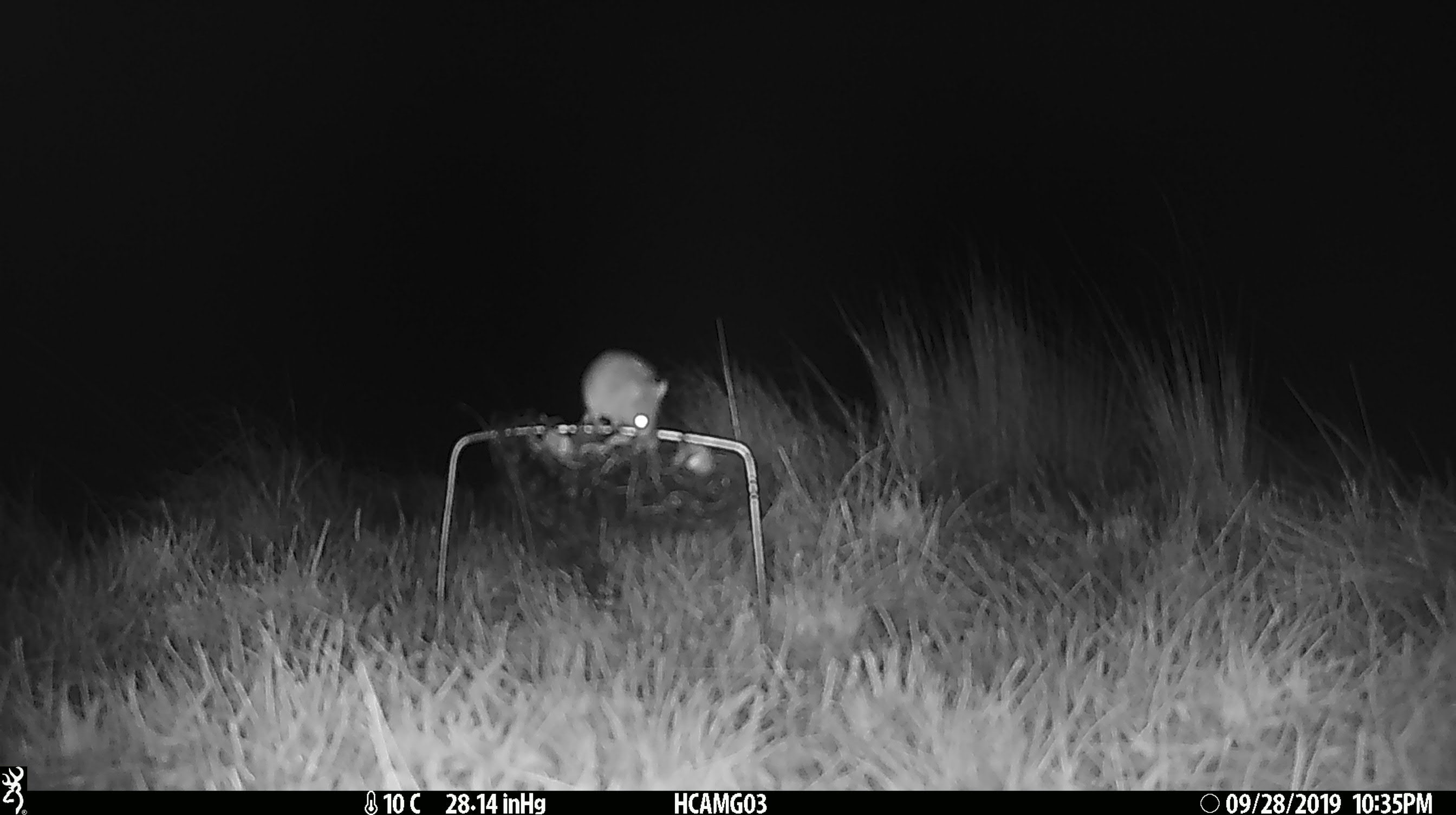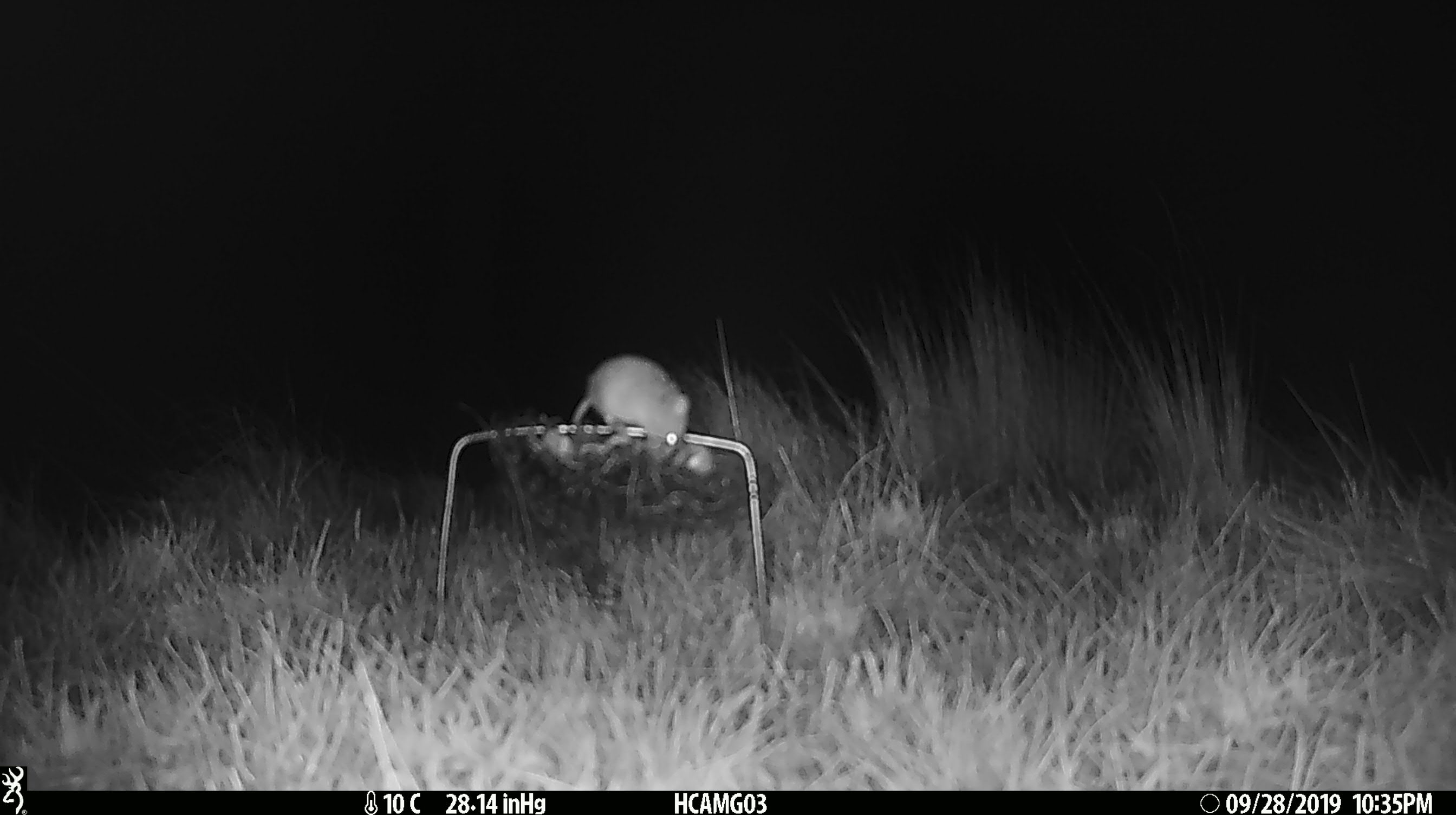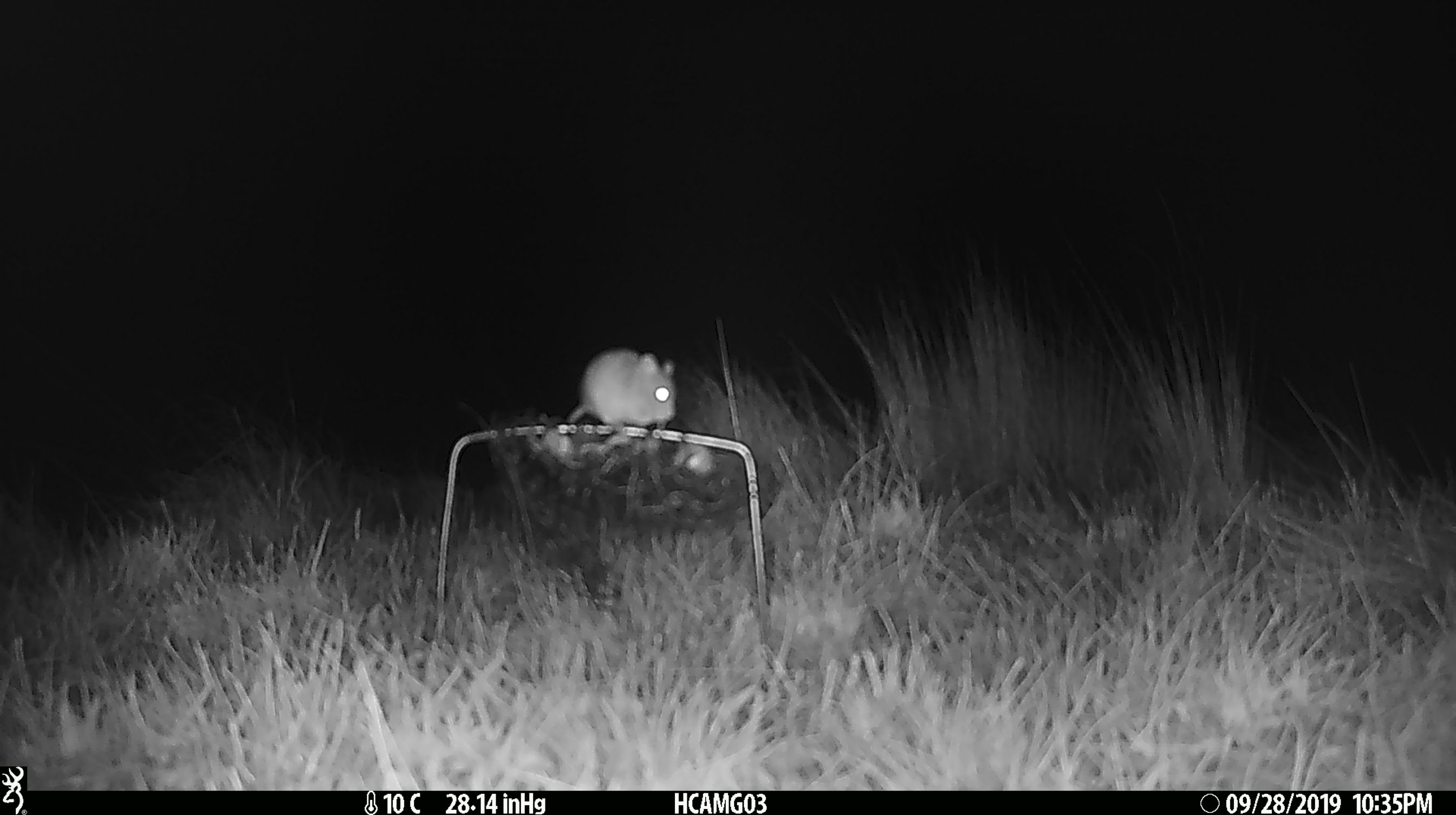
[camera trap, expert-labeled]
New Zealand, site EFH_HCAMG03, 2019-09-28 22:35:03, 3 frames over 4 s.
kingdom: Animalia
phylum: Chordata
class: Mammalia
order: Rodentia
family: Muridae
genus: Mus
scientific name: Mus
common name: mouse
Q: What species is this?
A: Mouse (Mus).